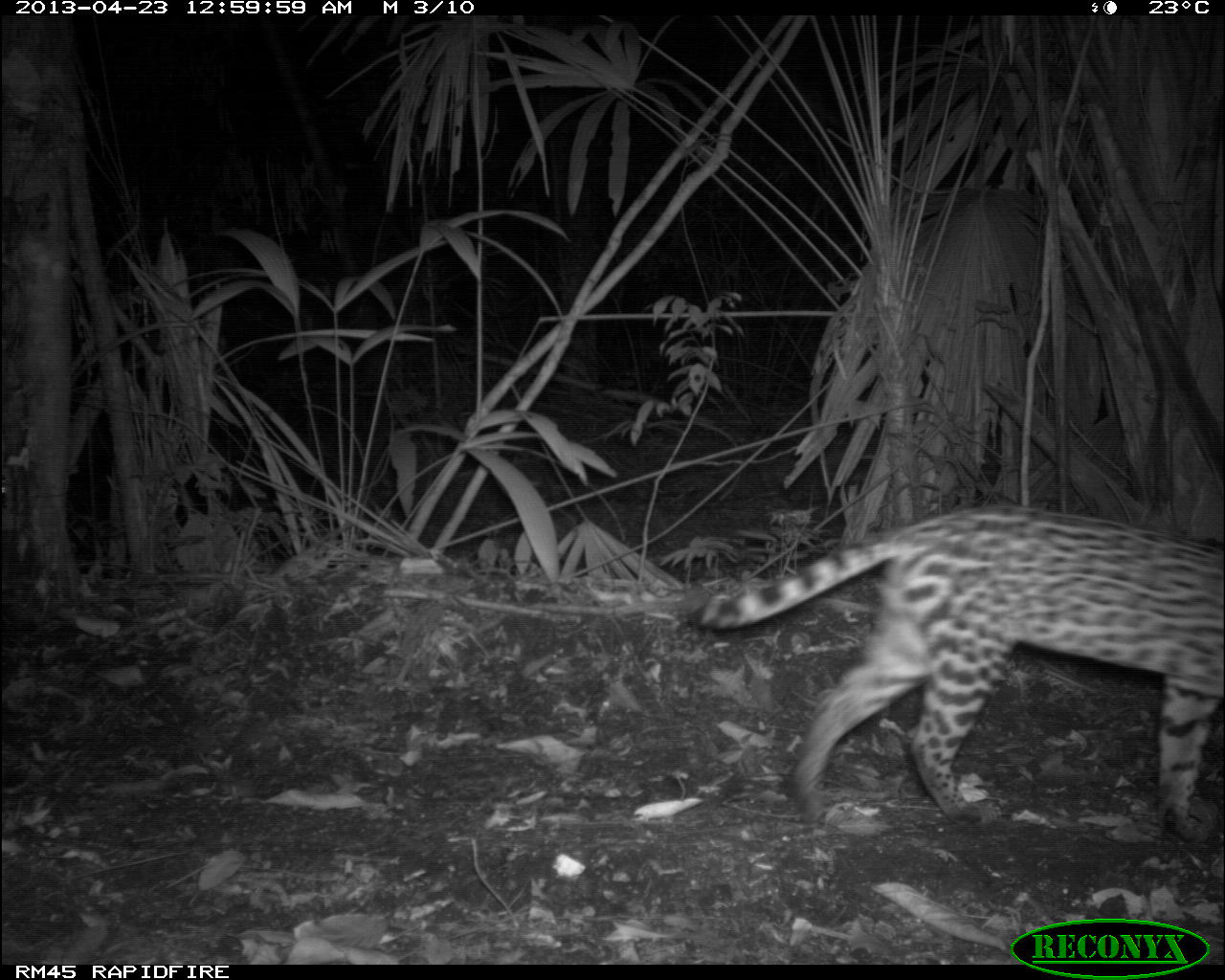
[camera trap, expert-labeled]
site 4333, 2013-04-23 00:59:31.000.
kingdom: Animalia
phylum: Chordata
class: Mammalia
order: Carnivora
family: Felidae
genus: Leopardus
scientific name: Leopardus pardalis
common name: ocelot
Leopardus pardalis (ocelot), count 1.